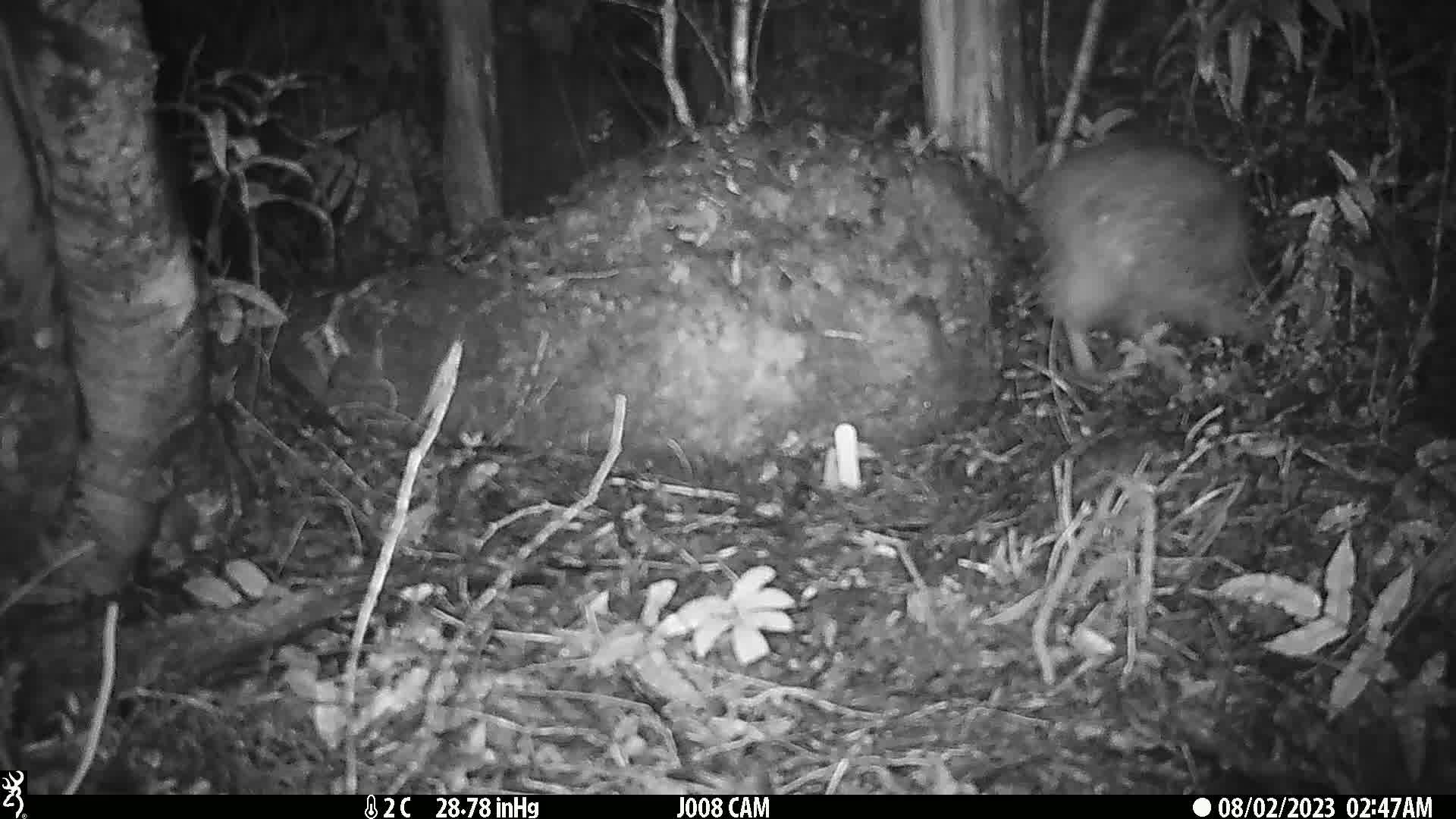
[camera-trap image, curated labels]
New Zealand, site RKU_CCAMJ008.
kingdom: Animalia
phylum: Chordata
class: Aves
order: Apterygiformes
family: Apterygidae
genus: Apteryx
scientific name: Apteryx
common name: kiwi